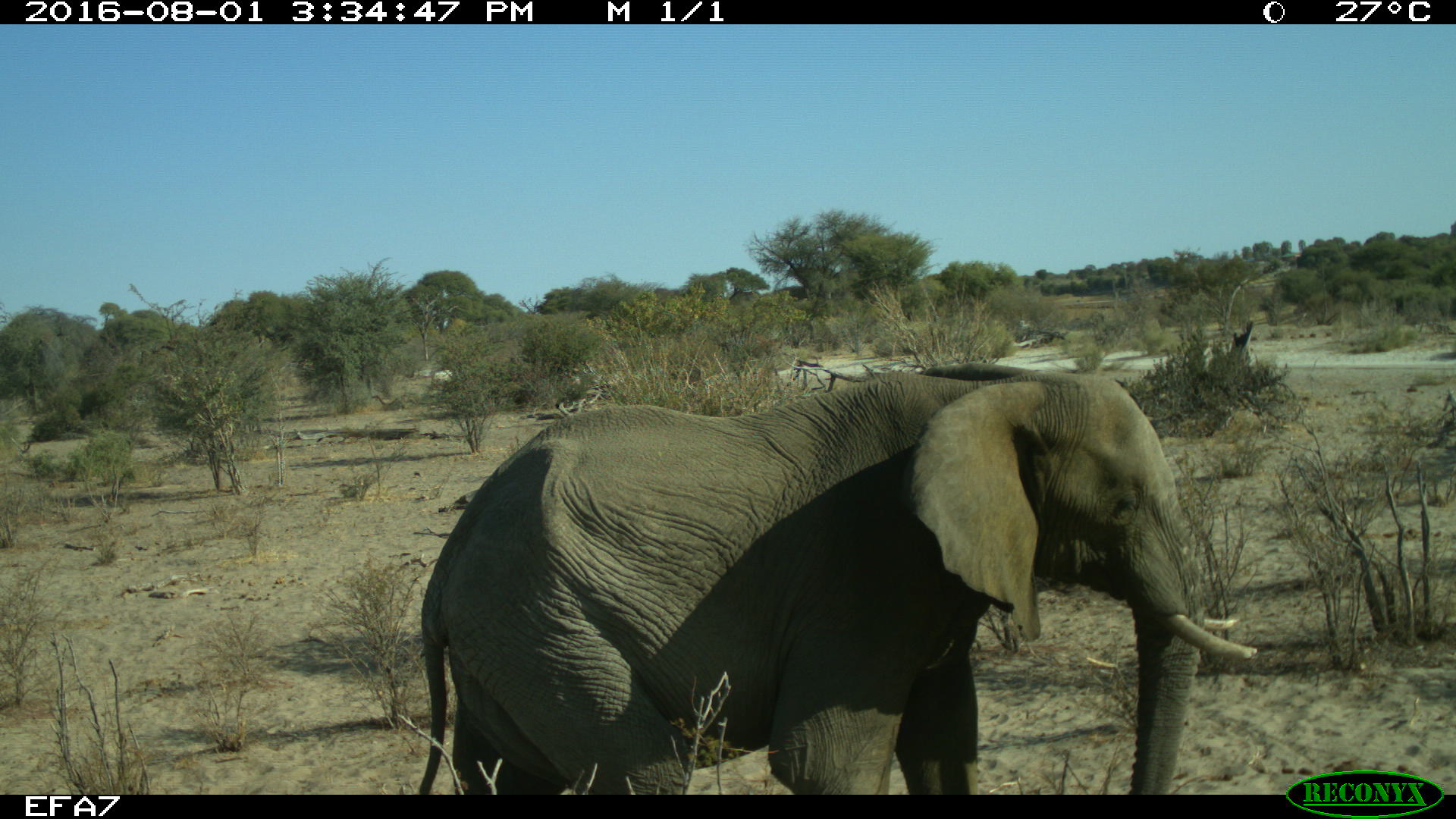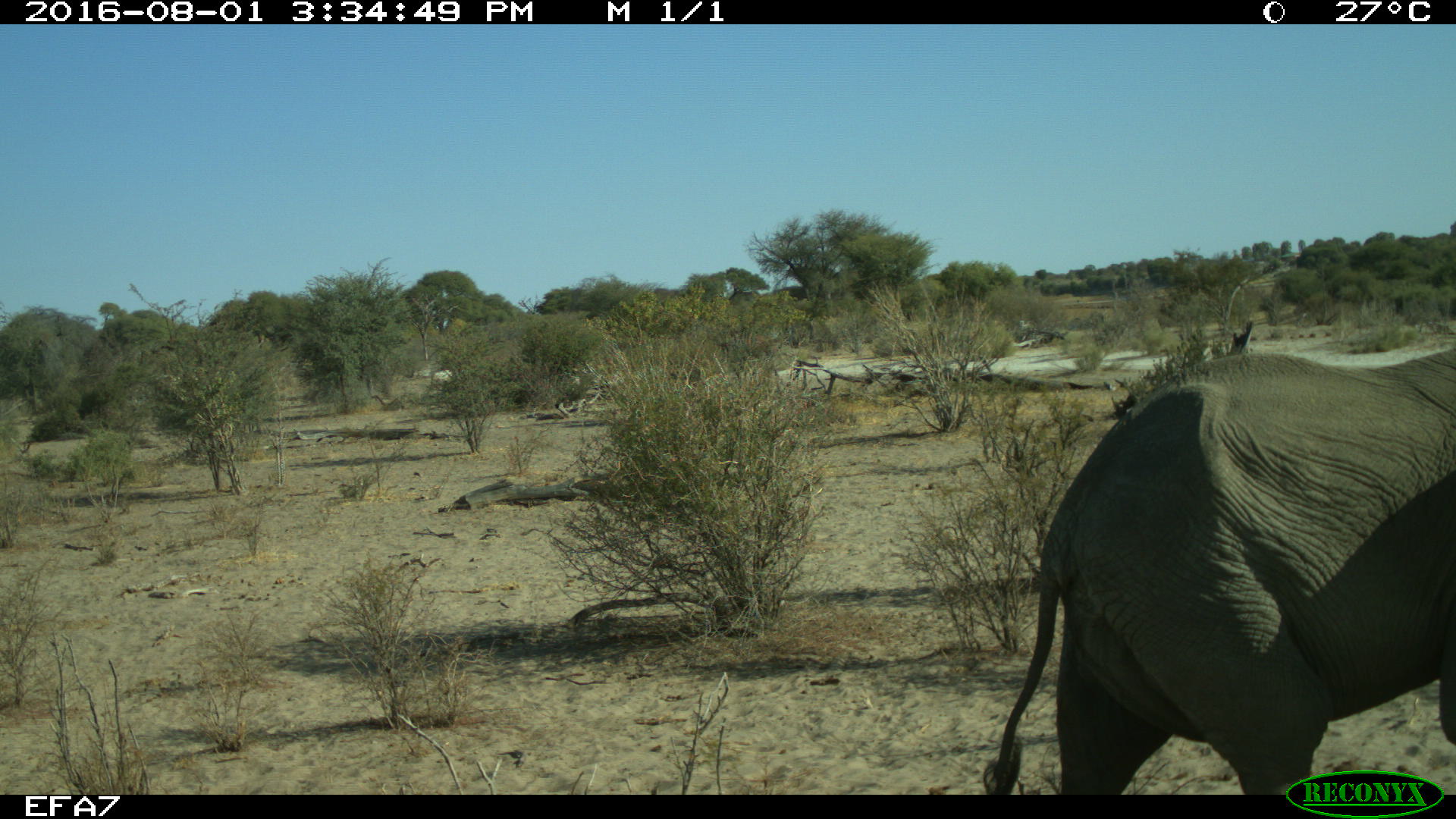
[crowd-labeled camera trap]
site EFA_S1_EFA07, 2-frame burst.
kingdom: Animalia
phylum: Chordata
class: Mammalia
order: Proboscidea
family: Elephantidae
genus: Loxodonta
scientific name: Loxodonta africana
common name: african bush elephant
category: elephant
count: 1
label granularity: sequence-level